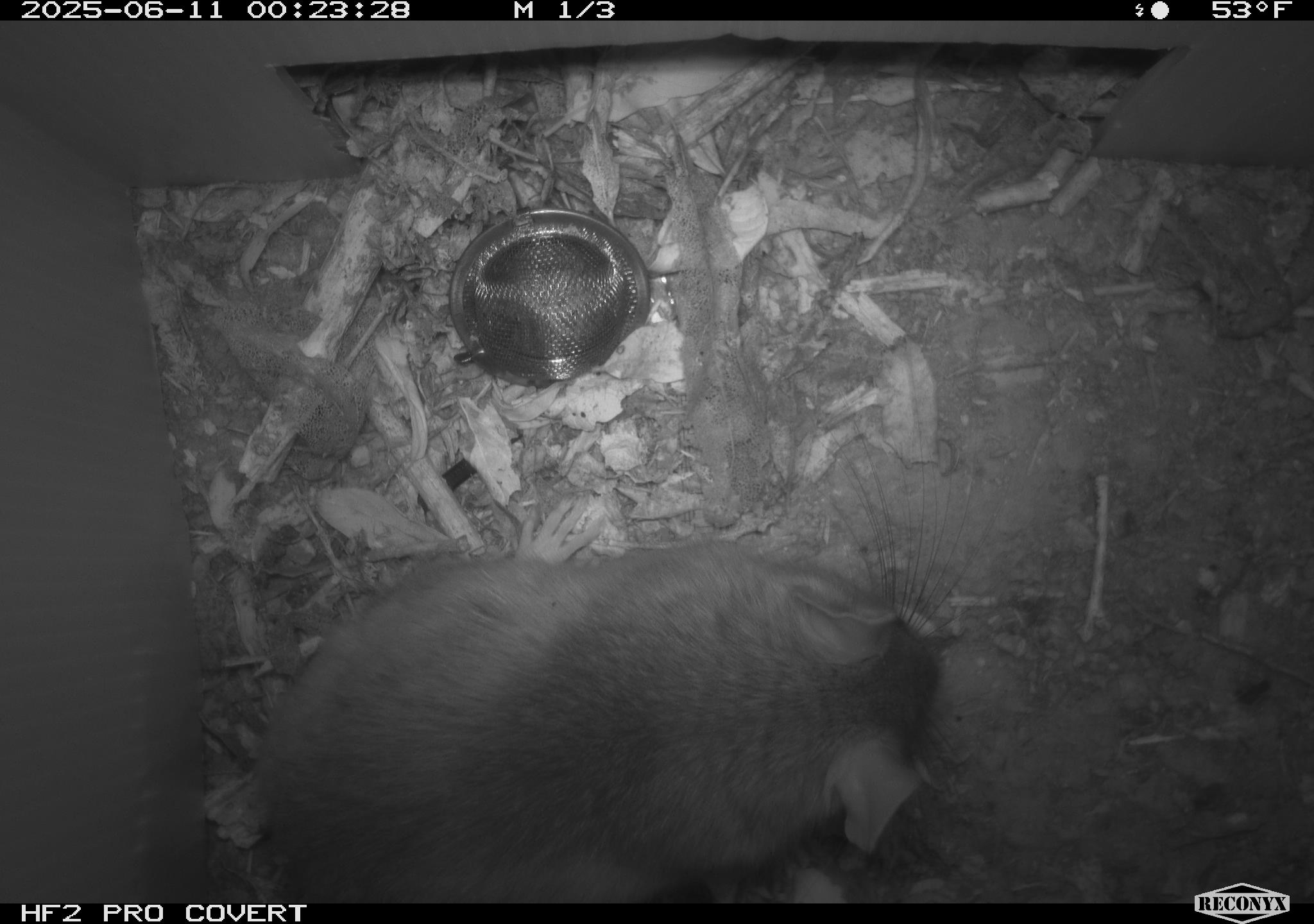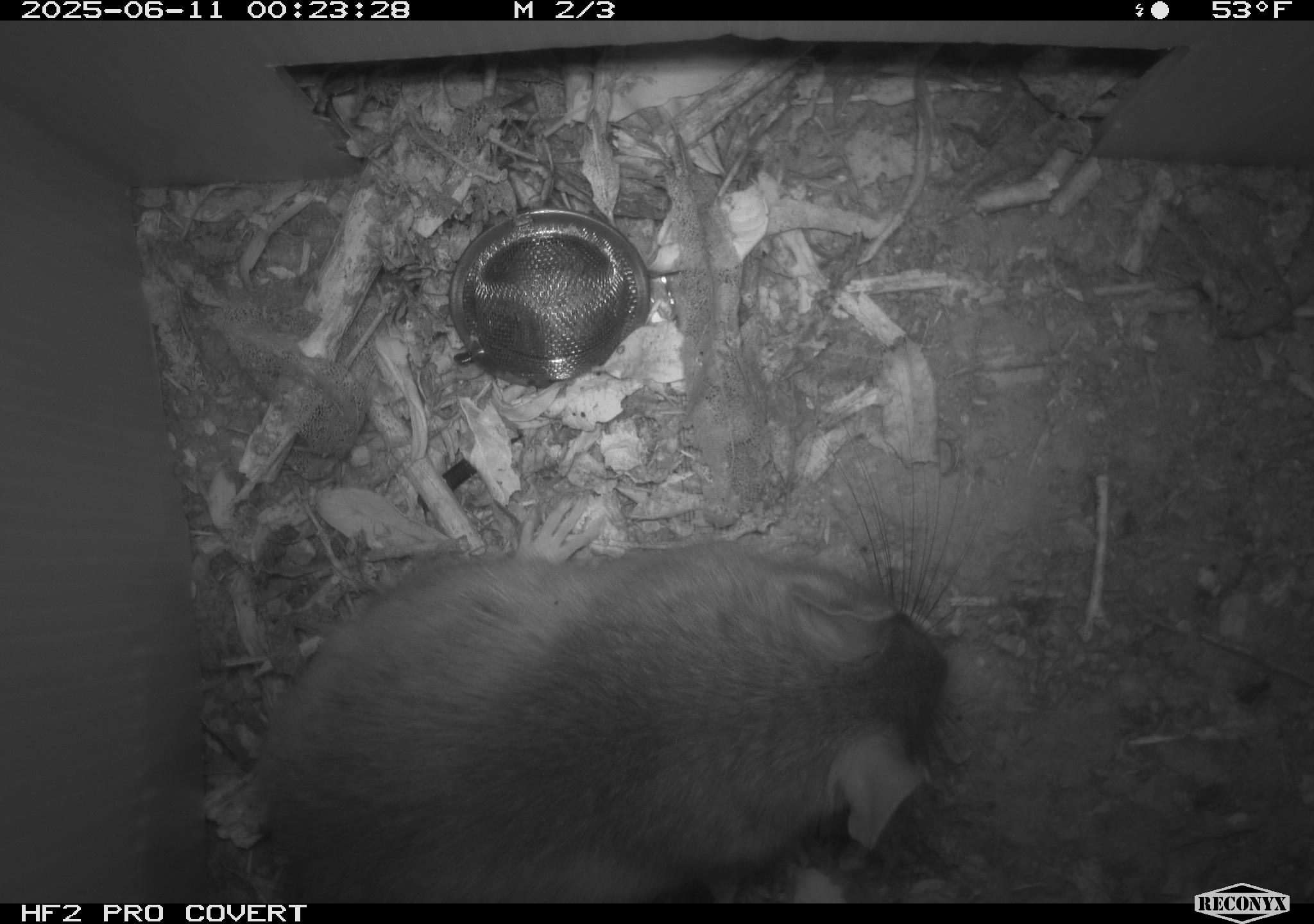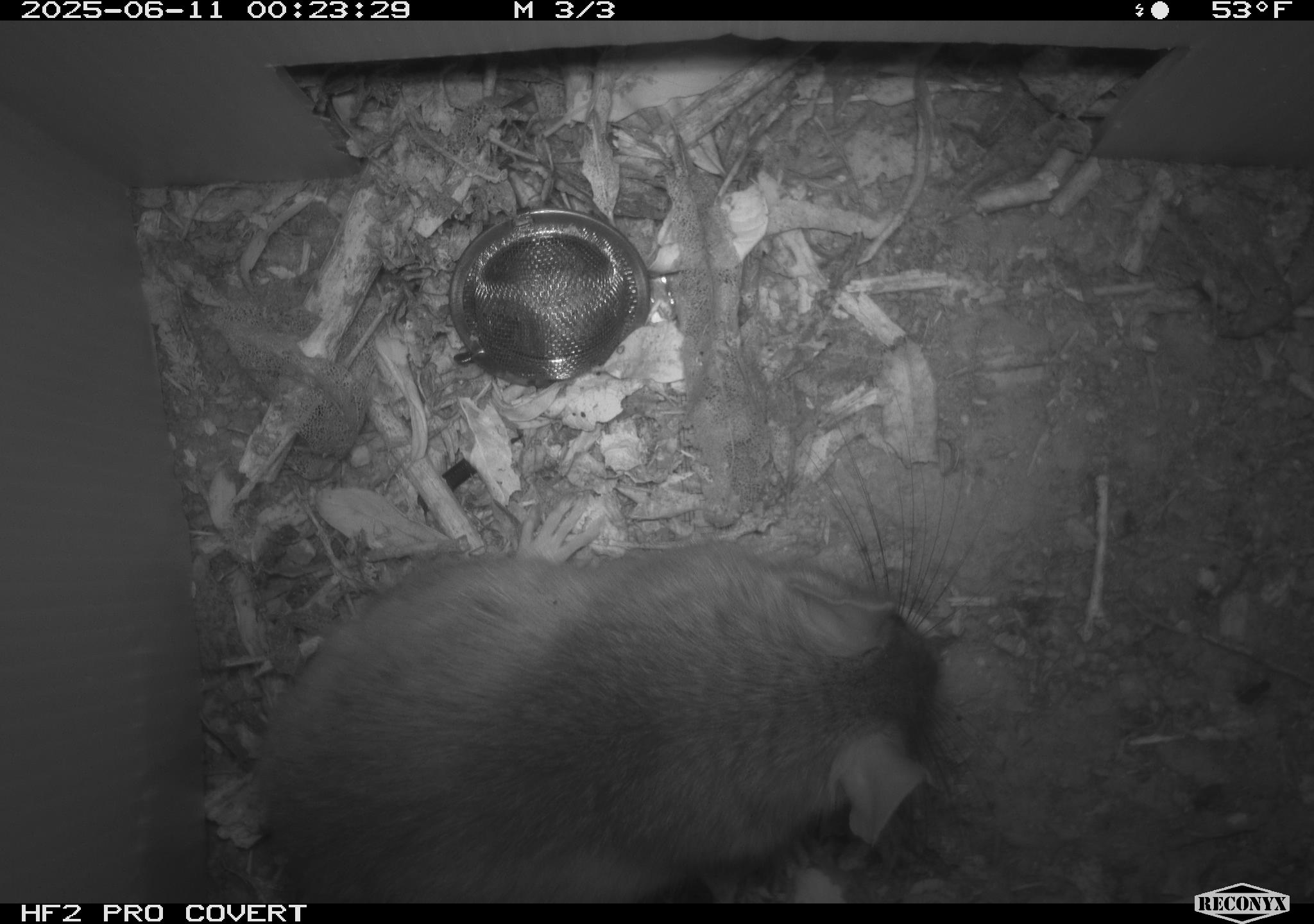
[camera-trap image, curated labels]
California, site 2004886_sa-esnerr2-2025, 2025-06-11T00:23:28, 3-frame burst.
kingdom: Animalia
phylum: Chordata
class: Mammalia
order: Rodentia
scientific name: Rodentia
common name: rodent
Rodent (Rodentia).